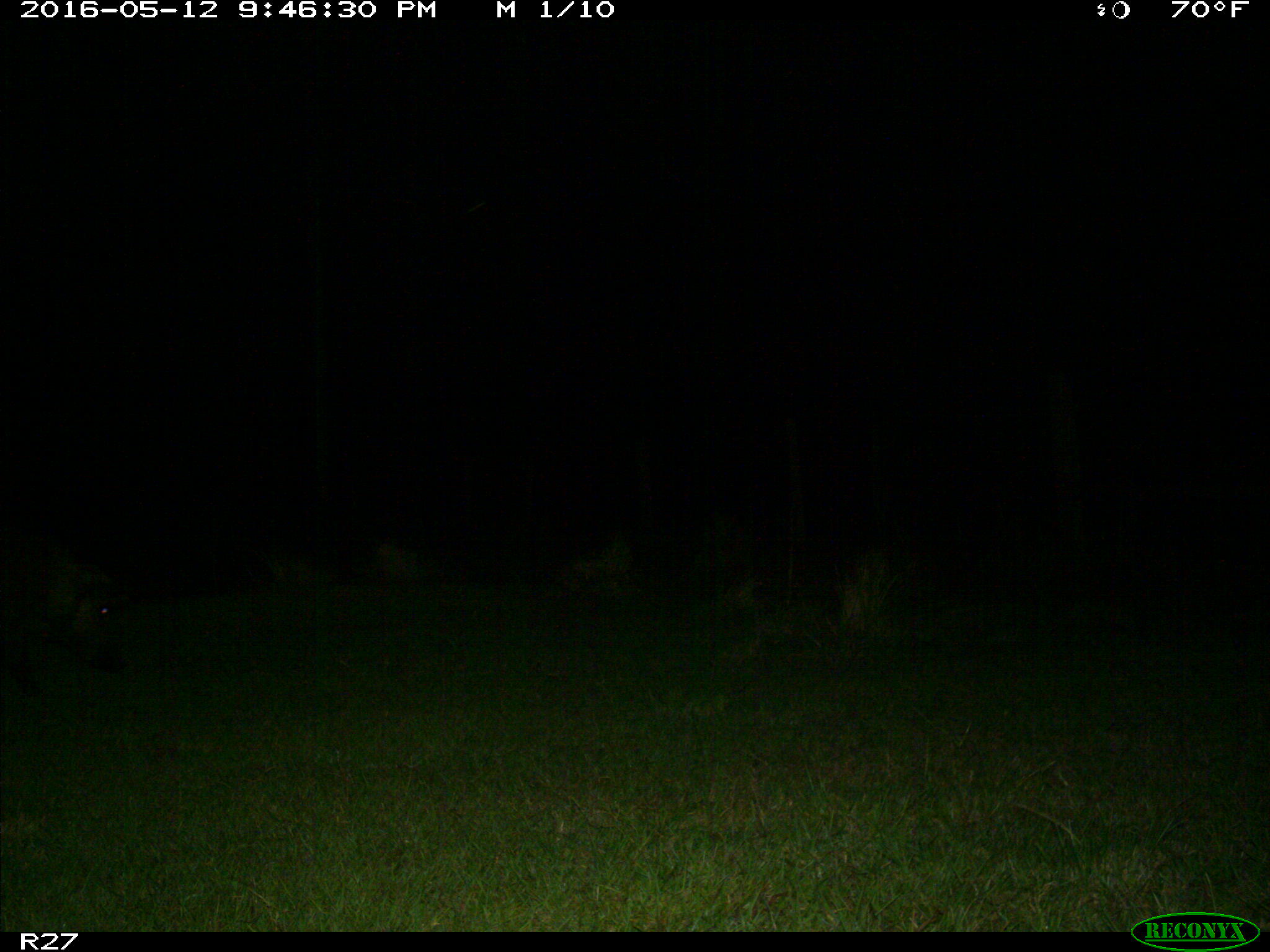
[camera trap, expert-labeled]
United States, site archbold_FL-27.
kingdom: Animalia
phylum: Chordata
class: Mammalia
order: Artiodactyla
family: Suidae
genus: Sus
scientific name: Sus scrofa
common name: wild boar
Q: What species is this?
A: Sus scrofa (wild boar).